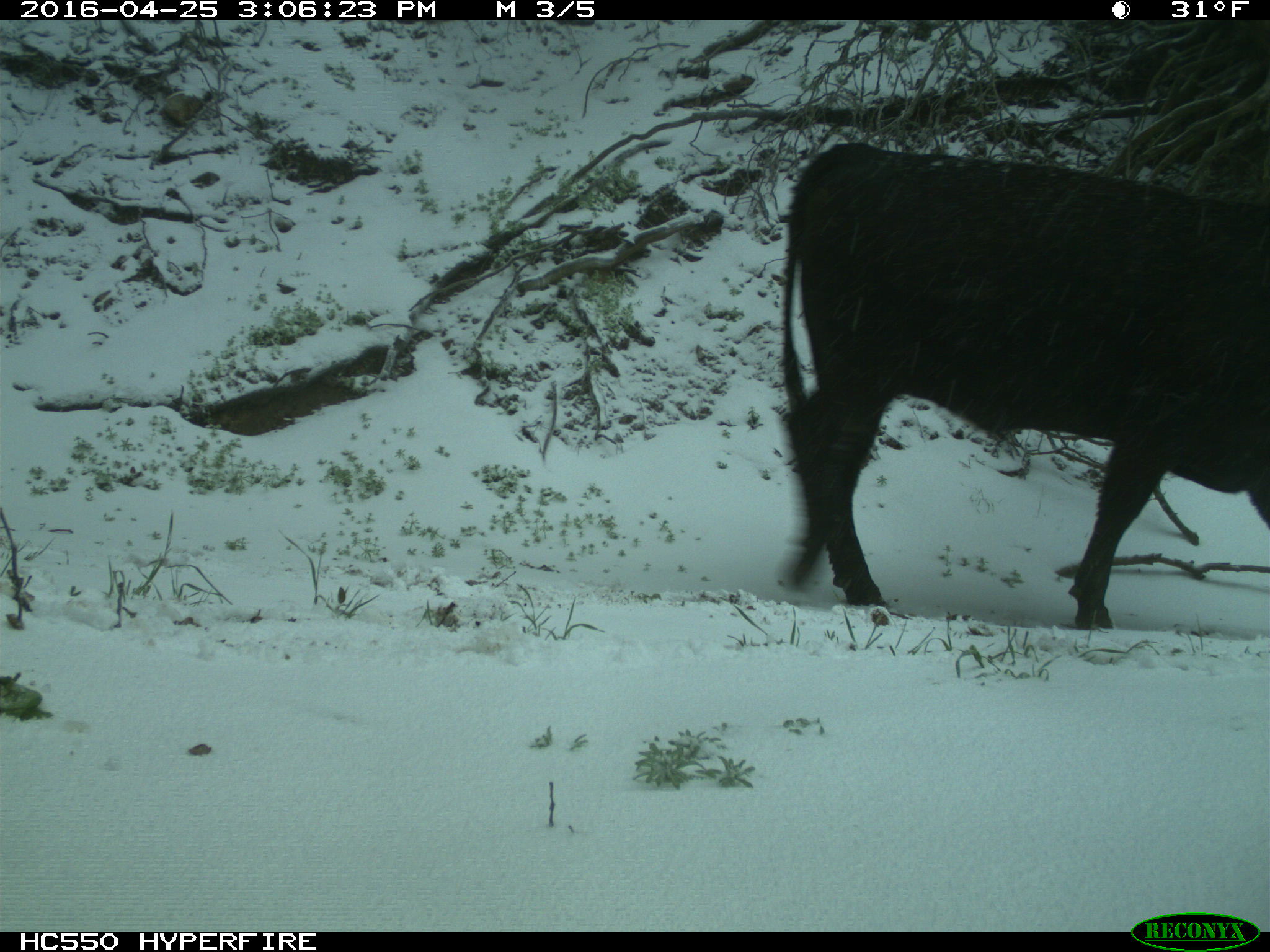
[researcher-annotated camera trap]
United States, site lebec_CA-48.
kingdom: Animalia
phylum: Chordata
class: Mammalia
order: Artiodactyla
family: Bovidae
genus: Bos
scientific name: Bos taurus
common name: domestic cow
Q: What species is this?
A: Bos taurus (domestic cow).